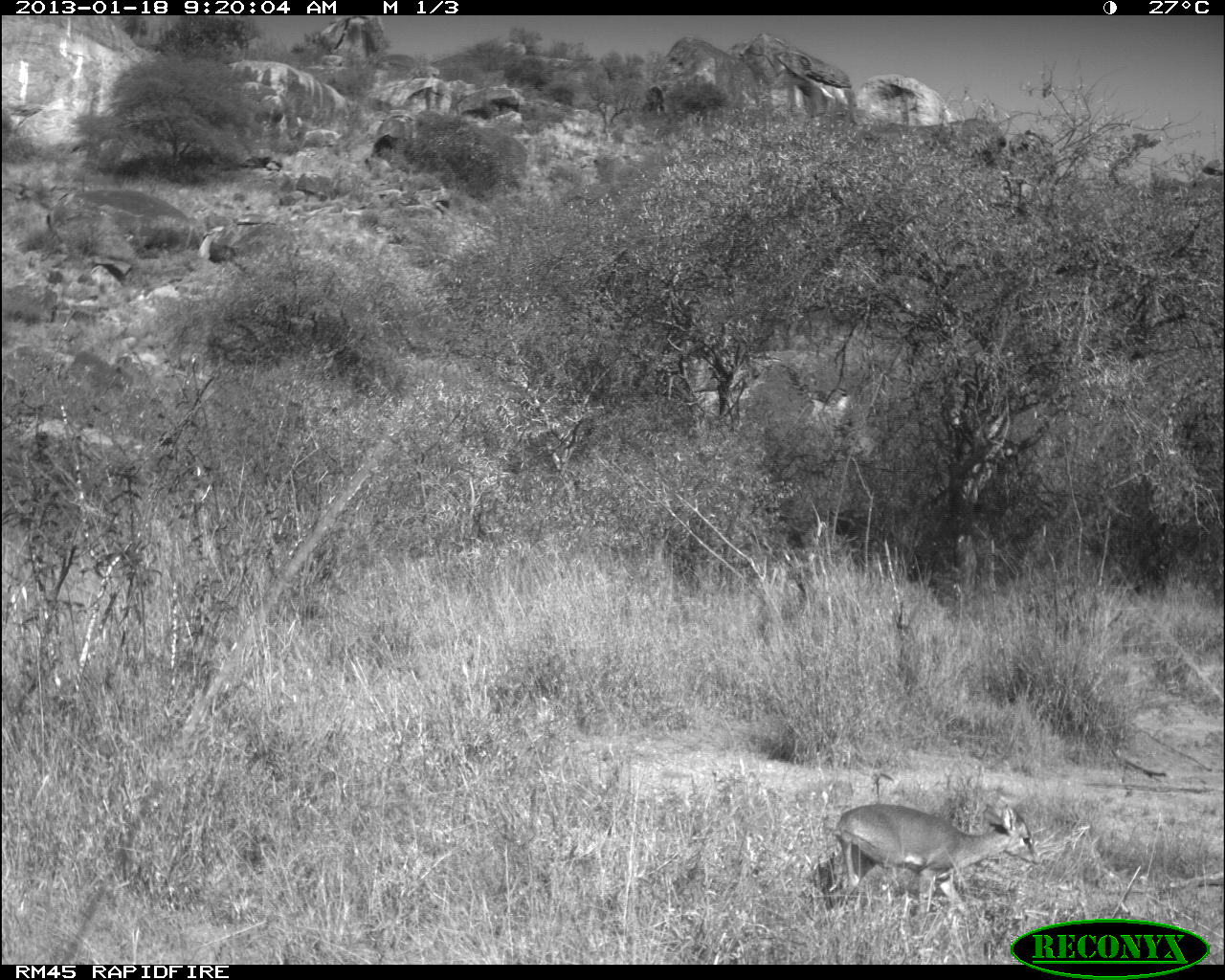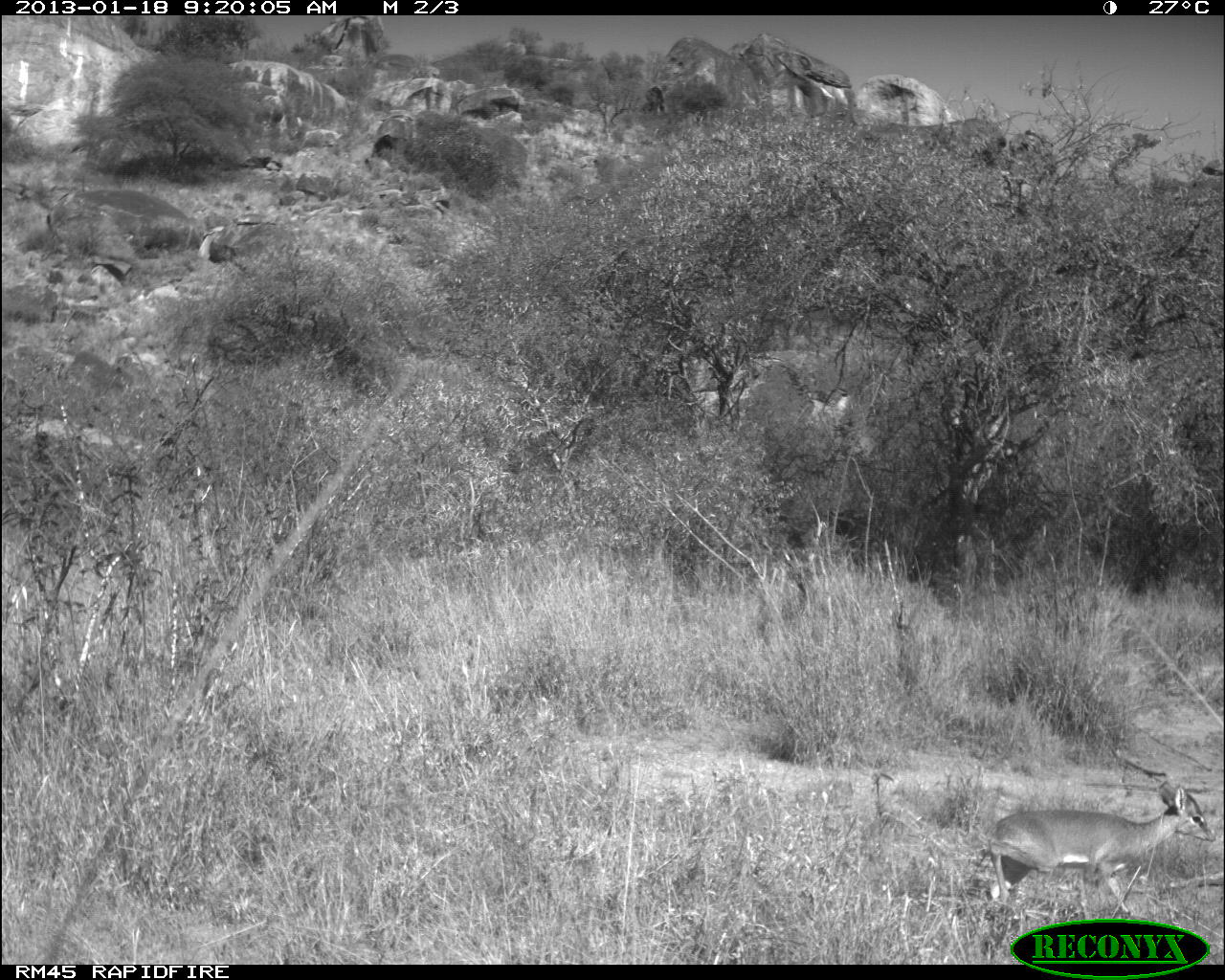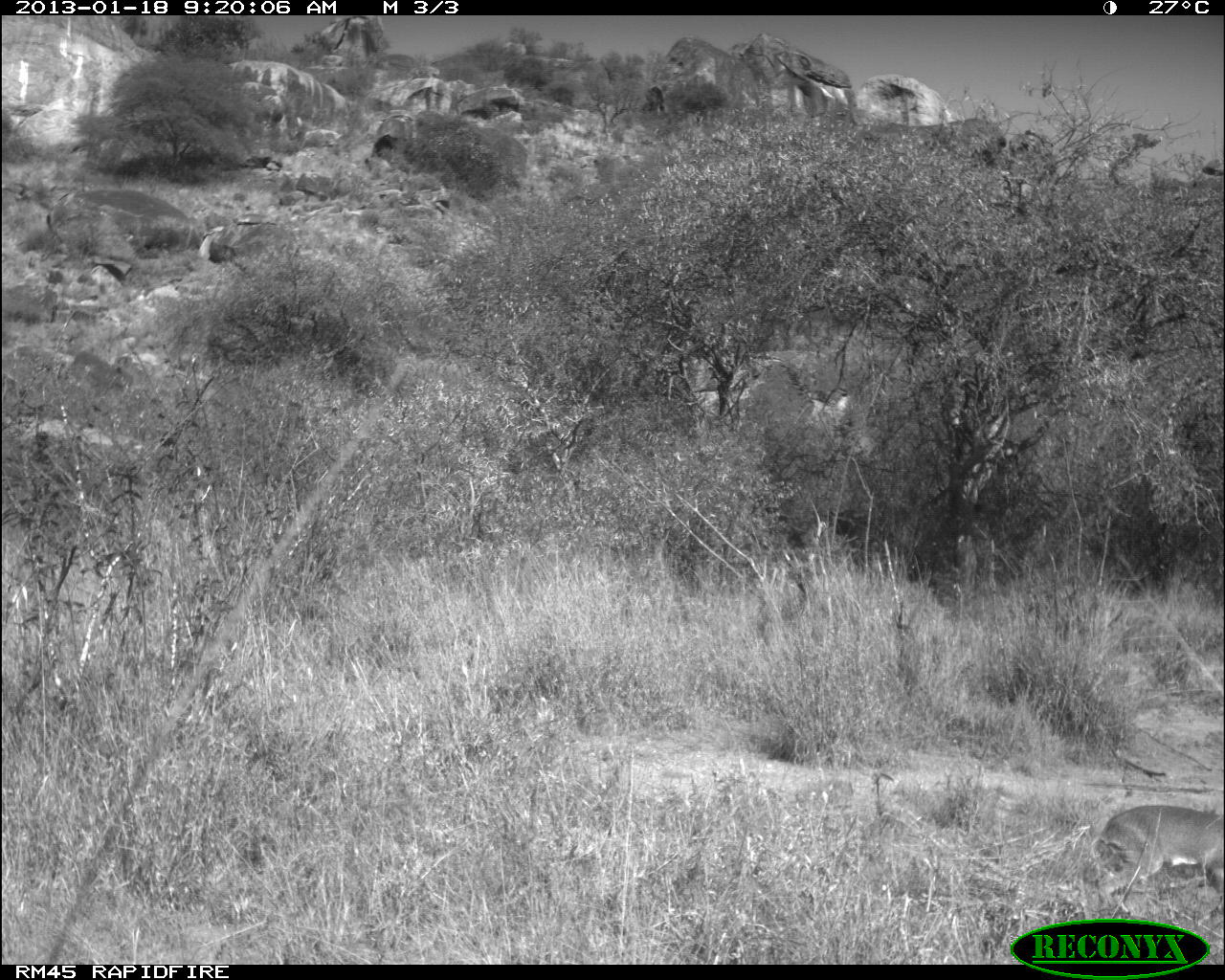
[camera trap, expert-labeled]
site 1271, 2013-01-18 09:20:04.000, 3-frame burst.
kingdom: Animalia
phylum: Chordata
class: Mammalia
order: Artiodactyla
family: Bovidae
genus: Madoqua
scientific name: Madoqua guentheri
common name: günther's dik-dik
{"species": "Madoqua guentheri (günther's dik-dik)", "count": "1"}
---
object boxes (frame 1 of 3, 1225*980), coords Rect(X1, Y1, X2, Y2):
madoqua guentheri: Rect(833, 801, 1038, 915)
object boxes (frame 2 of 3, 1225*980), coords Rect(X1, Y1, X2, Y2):
madoqua guentheri: Rect(988, 781, 1216, 915)